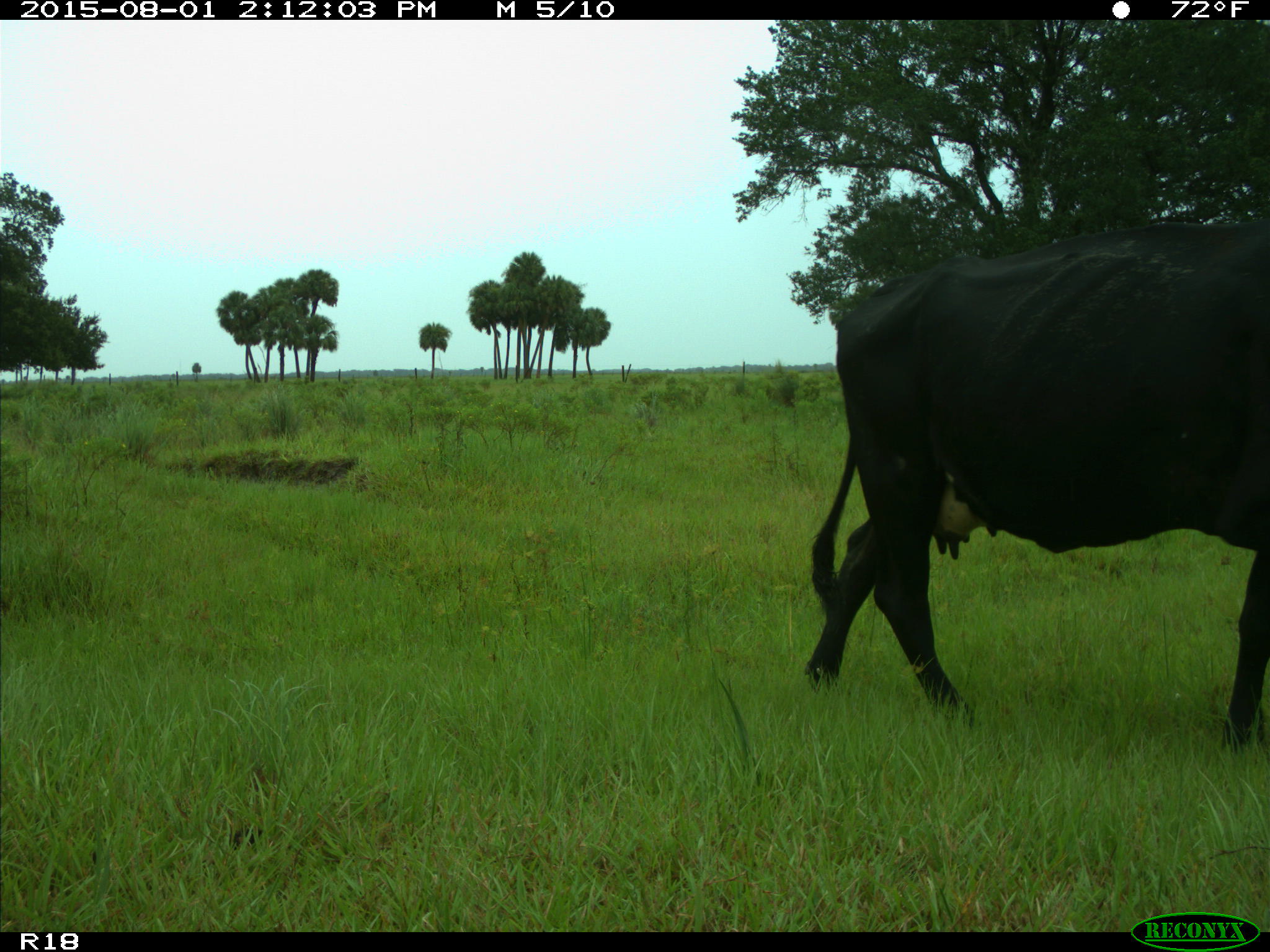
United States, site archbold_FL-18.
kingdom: Animalia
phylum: Chordata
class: Mammalia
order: Artiodactyla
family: Bovidae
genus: Bos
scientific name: Bos taurus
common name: domestic cow